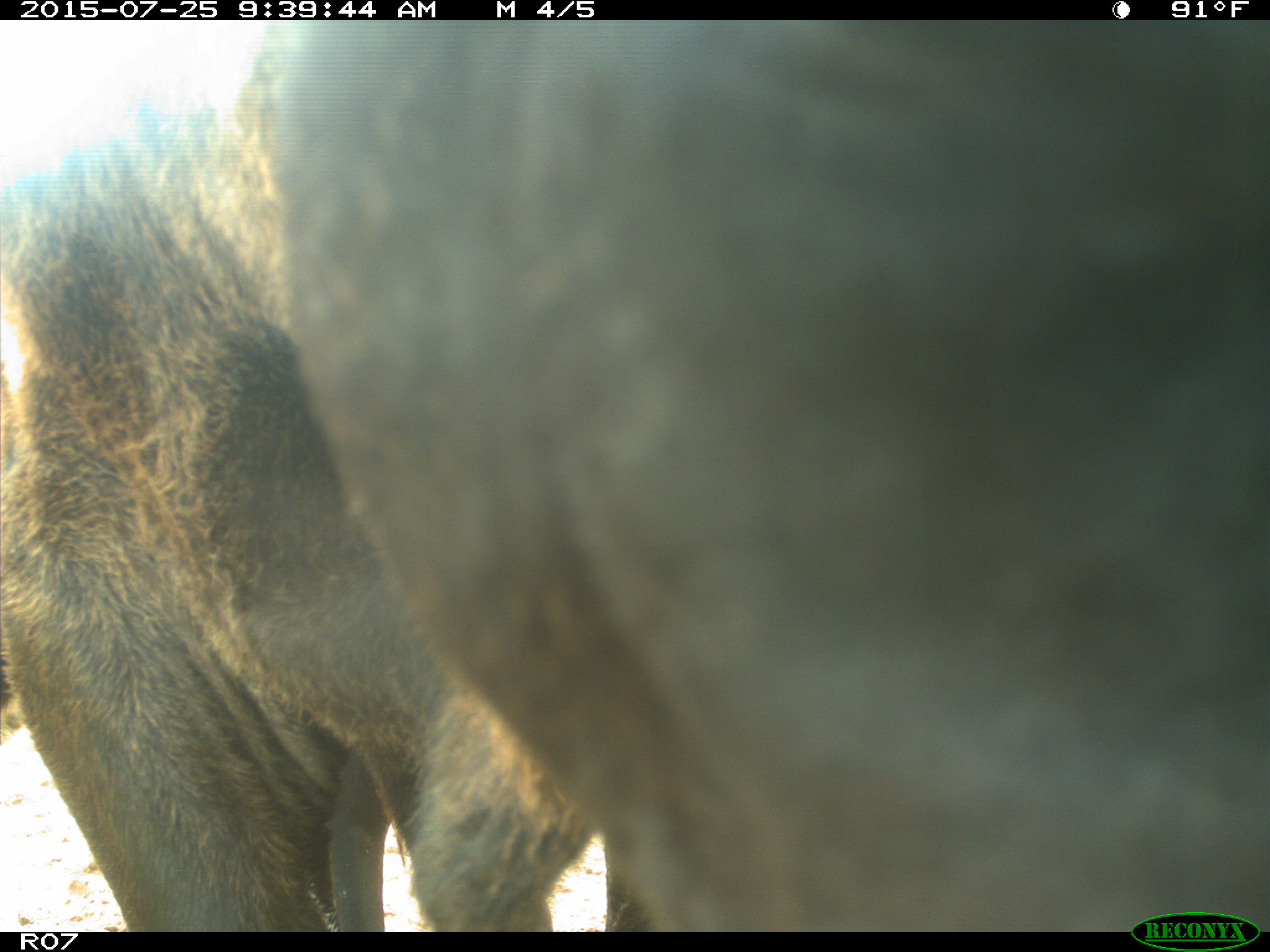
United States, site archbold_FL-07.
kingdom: Animalia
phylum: Chordata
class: Mammalia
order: Artiodactyla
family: Bovidae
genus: Bos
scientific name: Bos taurus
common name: domestic cow